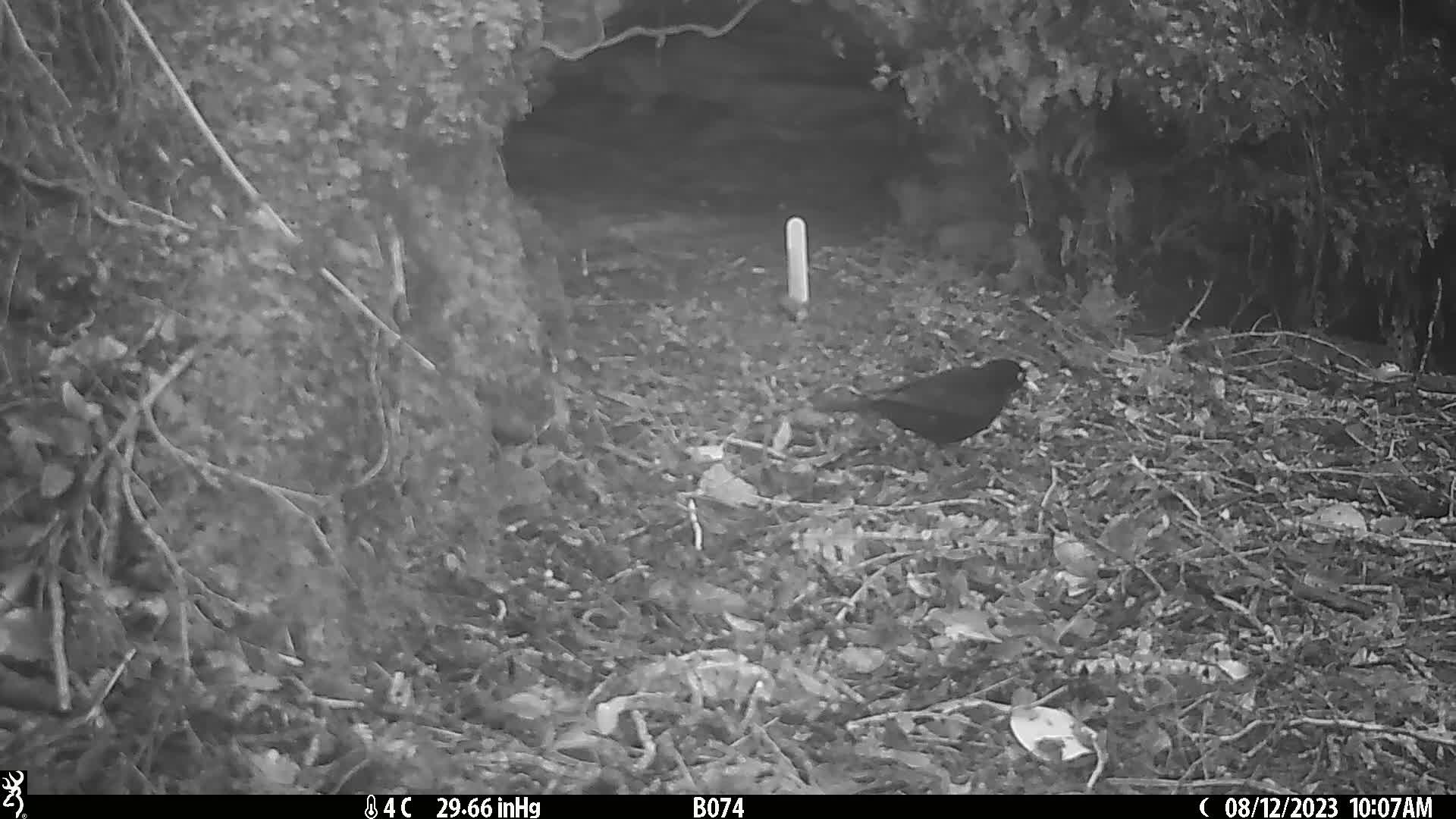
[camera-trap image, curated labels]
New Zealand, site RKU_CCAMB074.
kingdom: Animalia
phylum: Chordata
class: Aves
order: Passeriformes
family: Turdidae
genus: Turdus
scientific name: Turdus merula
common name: eurasian blackbird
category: blackbird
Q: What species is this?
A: Blackbird (eurasian blackbird) (Turdus merula).